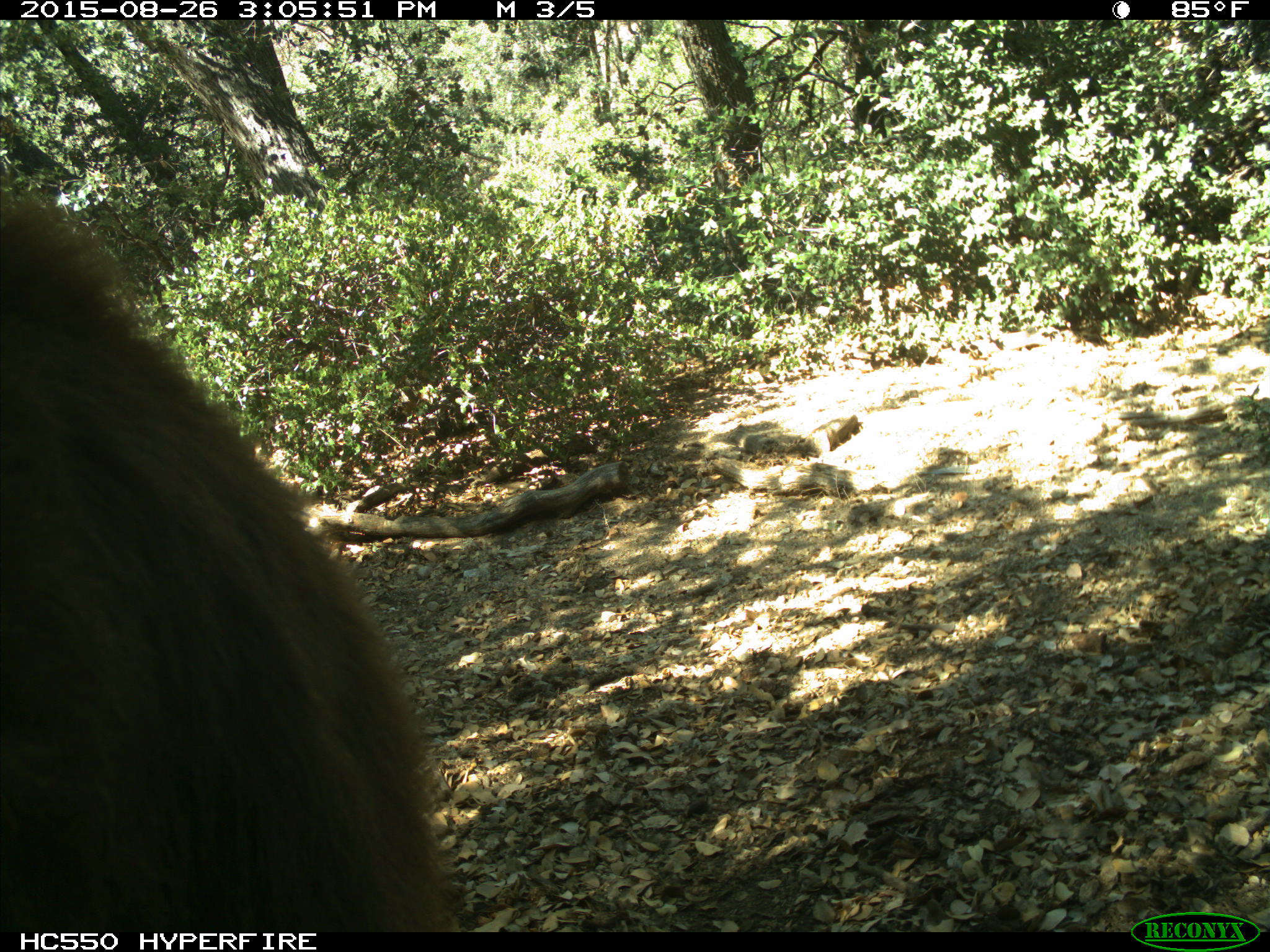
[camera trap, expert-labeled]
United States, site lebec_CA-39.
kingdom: Animalia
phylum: Chordata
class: Mammalia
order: Carnivora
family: Ursidae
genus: Ursus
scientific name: Ursus americanus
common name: american black bear